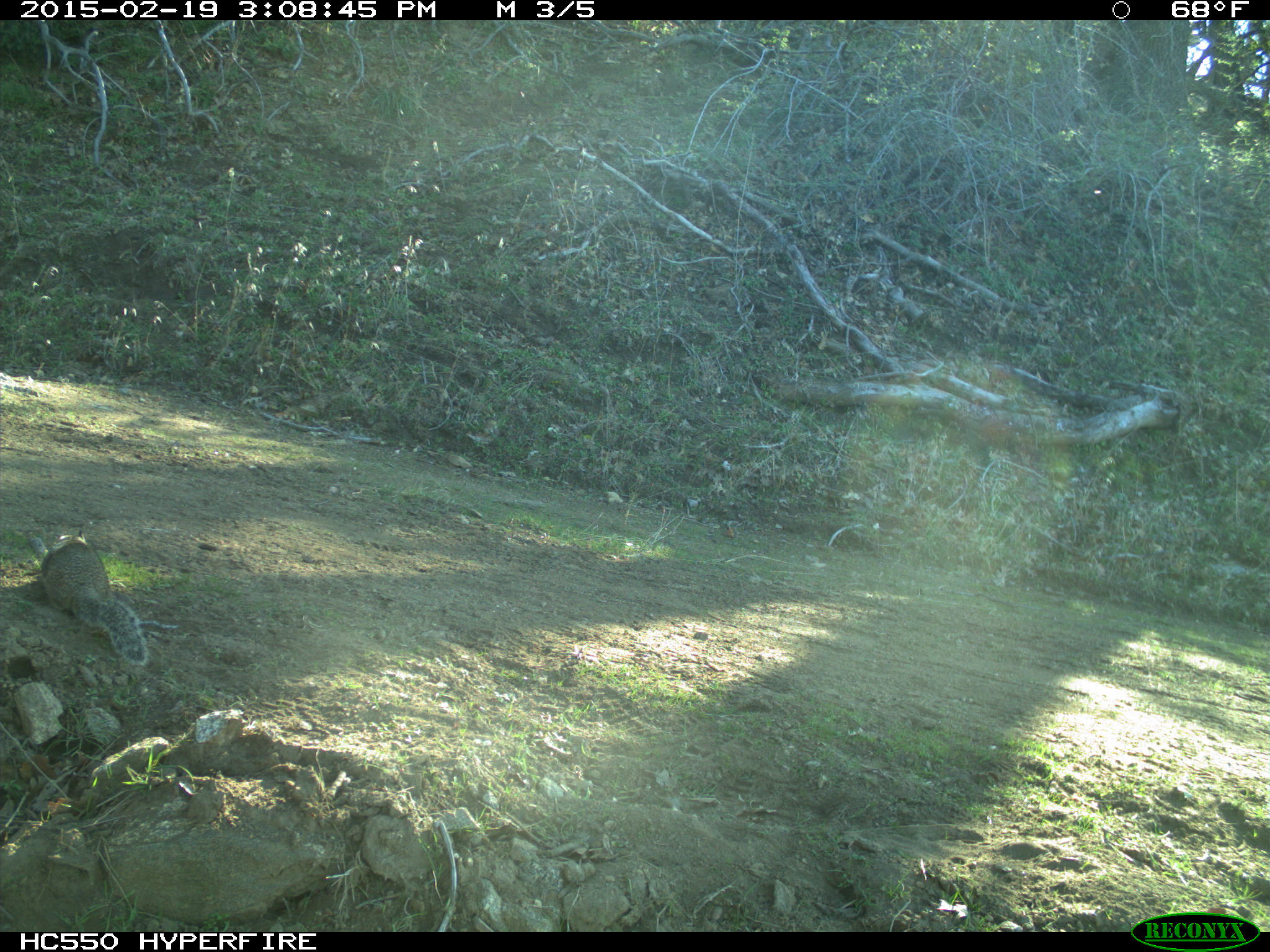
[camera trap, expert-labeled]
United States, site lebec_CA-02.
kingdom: Animalia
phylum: Chordata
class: Mammalia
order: Rodentia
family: Sciuridae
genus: Otospermophilus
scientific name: Otospermophilus beecheyi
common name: california ground squirrel